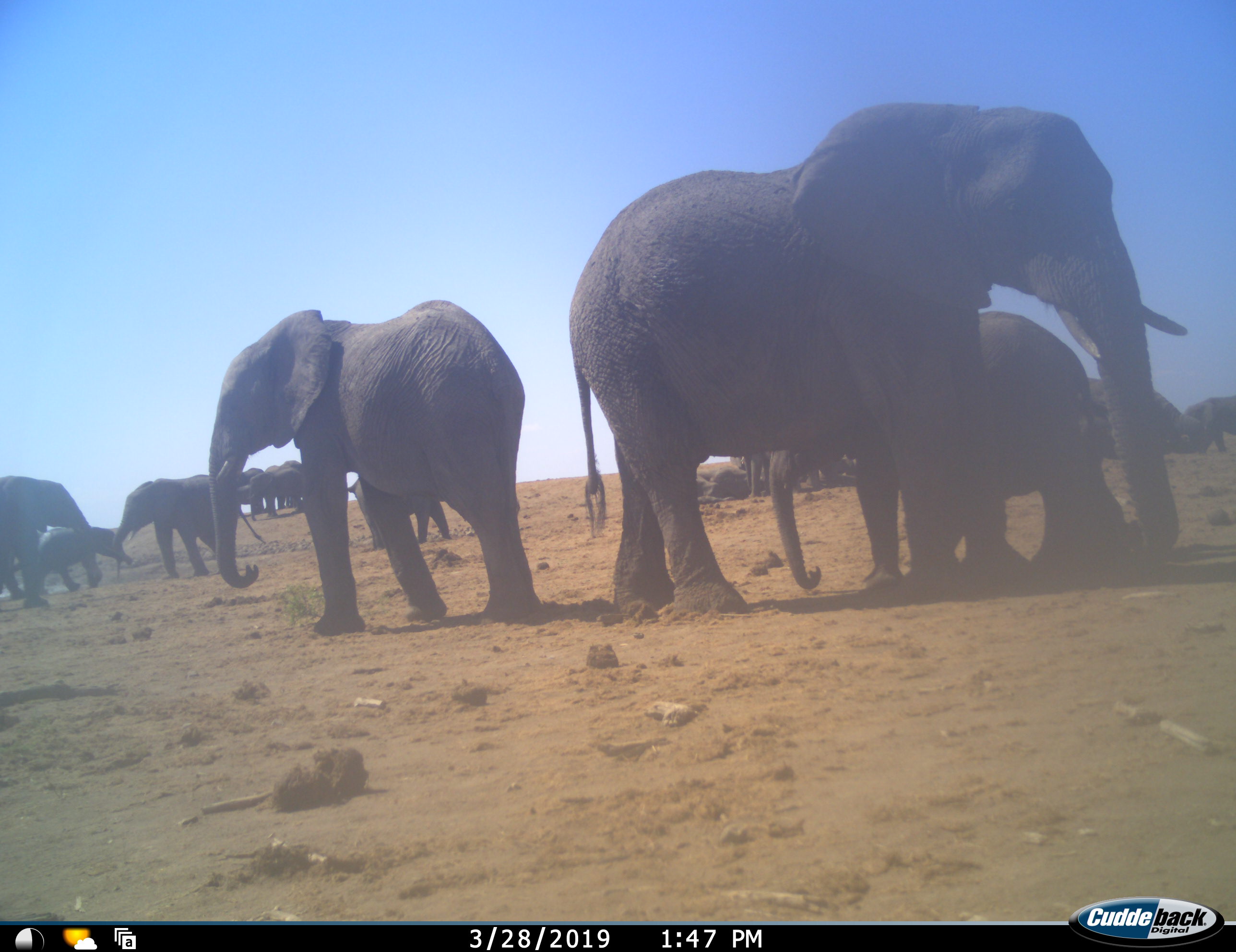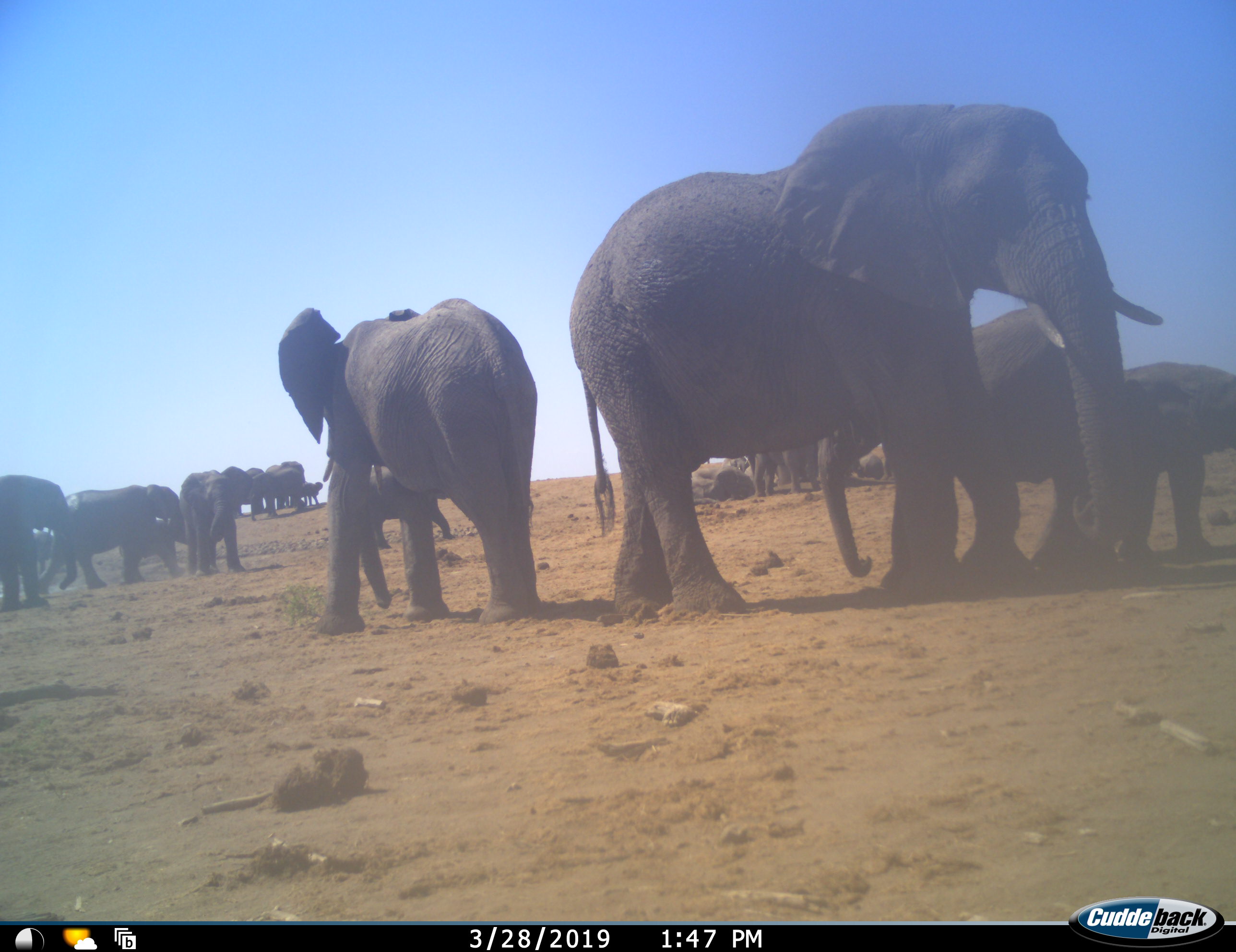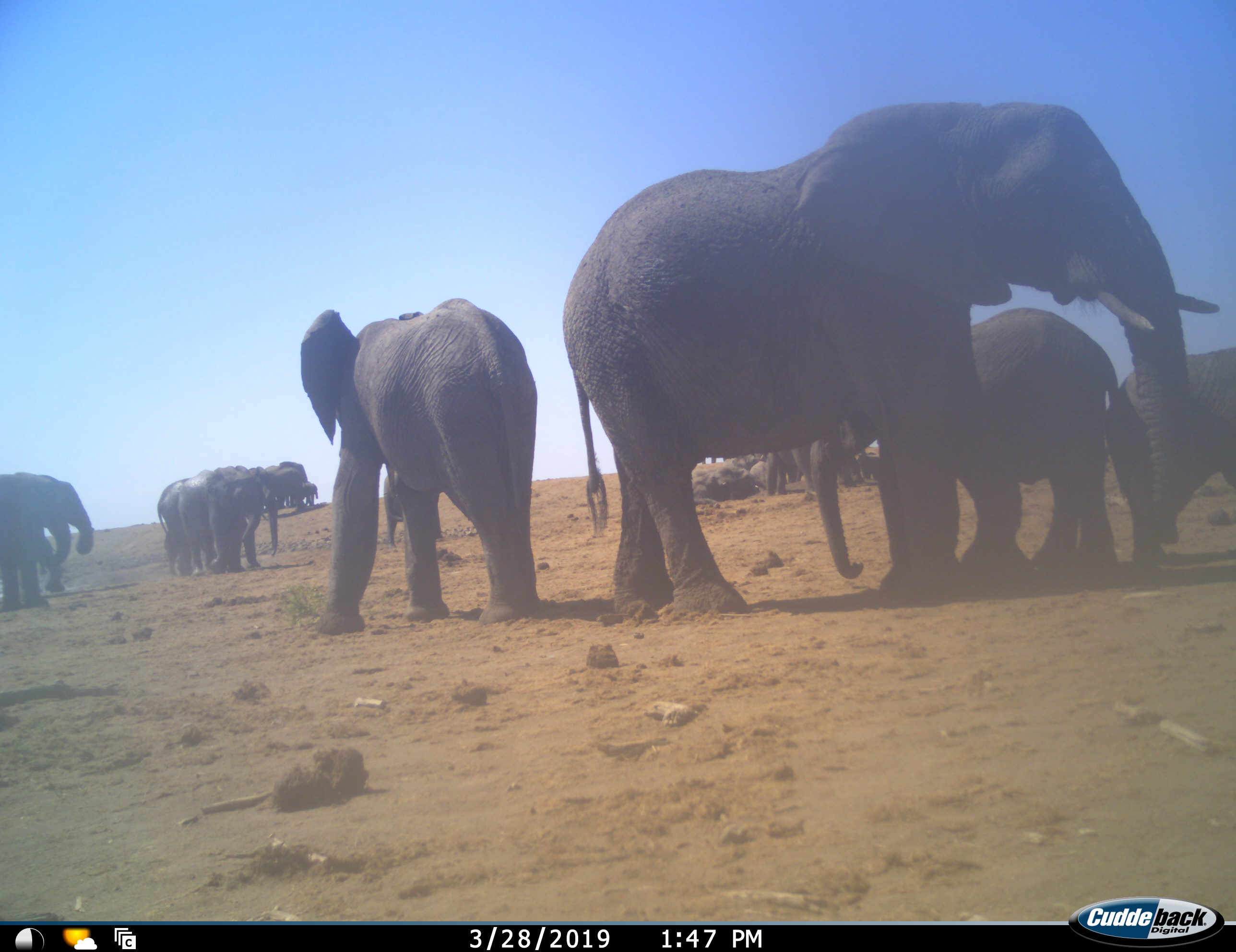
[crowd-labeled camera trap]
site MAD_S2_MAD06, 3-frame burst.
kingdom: Animalia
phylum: Chordata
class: Mammalia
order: Proboscidea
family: Elephantidae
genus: Loxodonta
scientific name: Loxodonta africana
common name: african bush elephant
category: elephant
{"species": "elephant (african bush elephant) (Loxodonta africana)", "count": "11-50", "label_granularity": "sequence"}